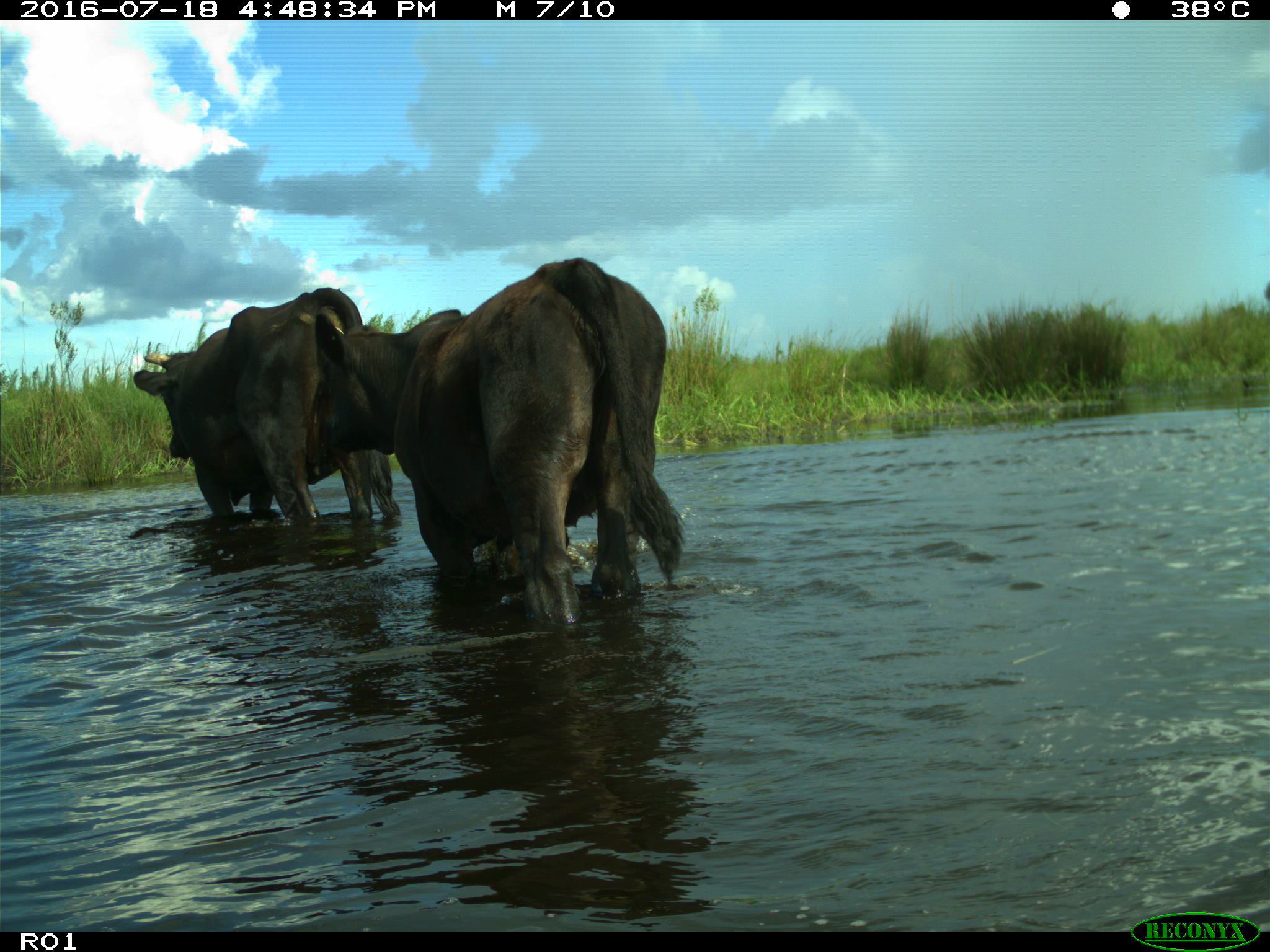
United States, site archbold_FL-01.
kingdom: Animalia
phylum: Chordata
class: Mammalia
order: Artiodactyla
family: Bovidae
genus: Bos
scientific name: Bos taurus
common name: domestic cow